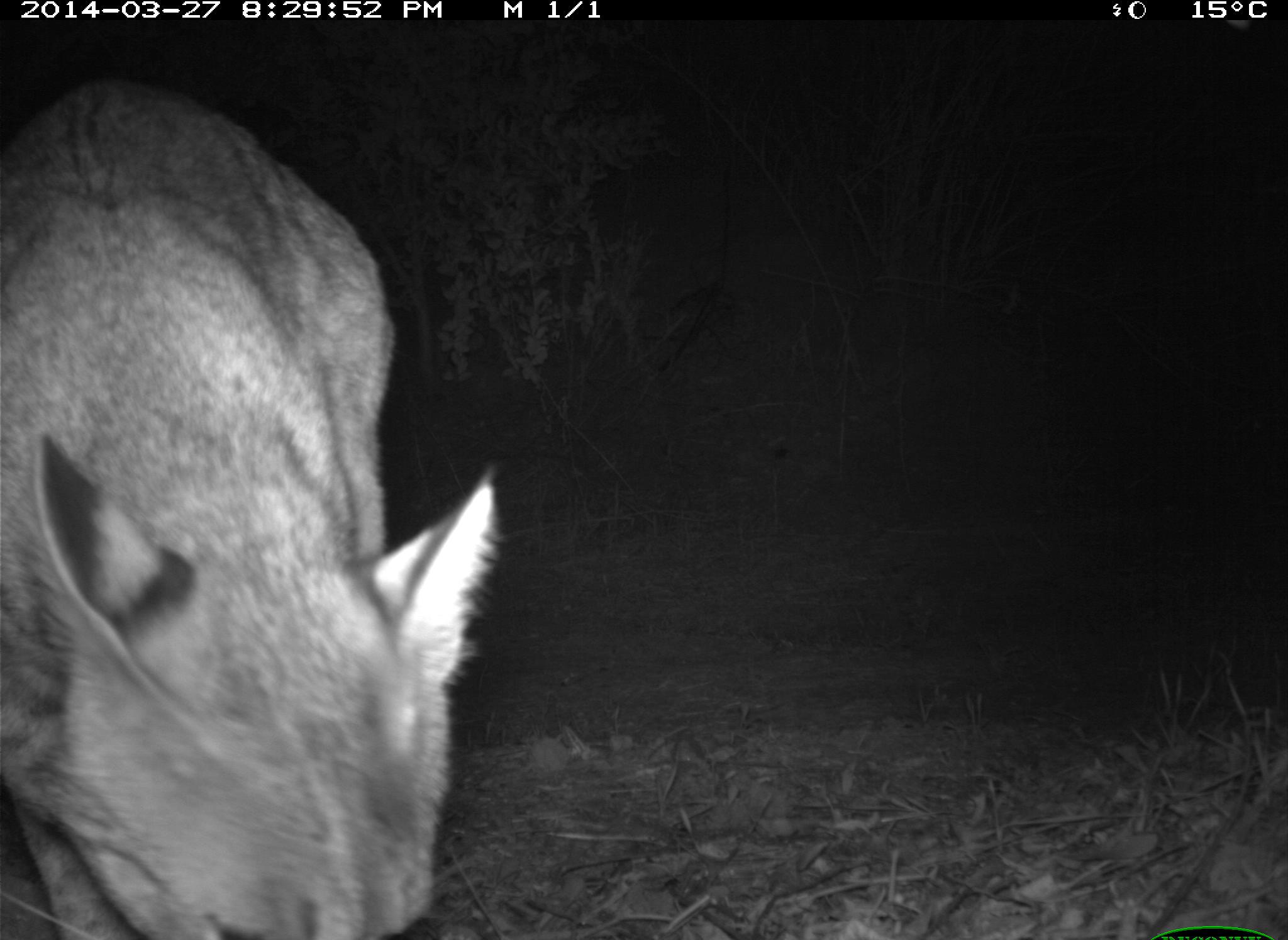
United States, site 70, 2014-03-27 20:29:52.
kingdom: Animalia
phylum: Chordata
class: Mammalia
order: Carnivora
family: Felidae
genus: Lynx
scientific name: Lynx rufus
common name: bobcat